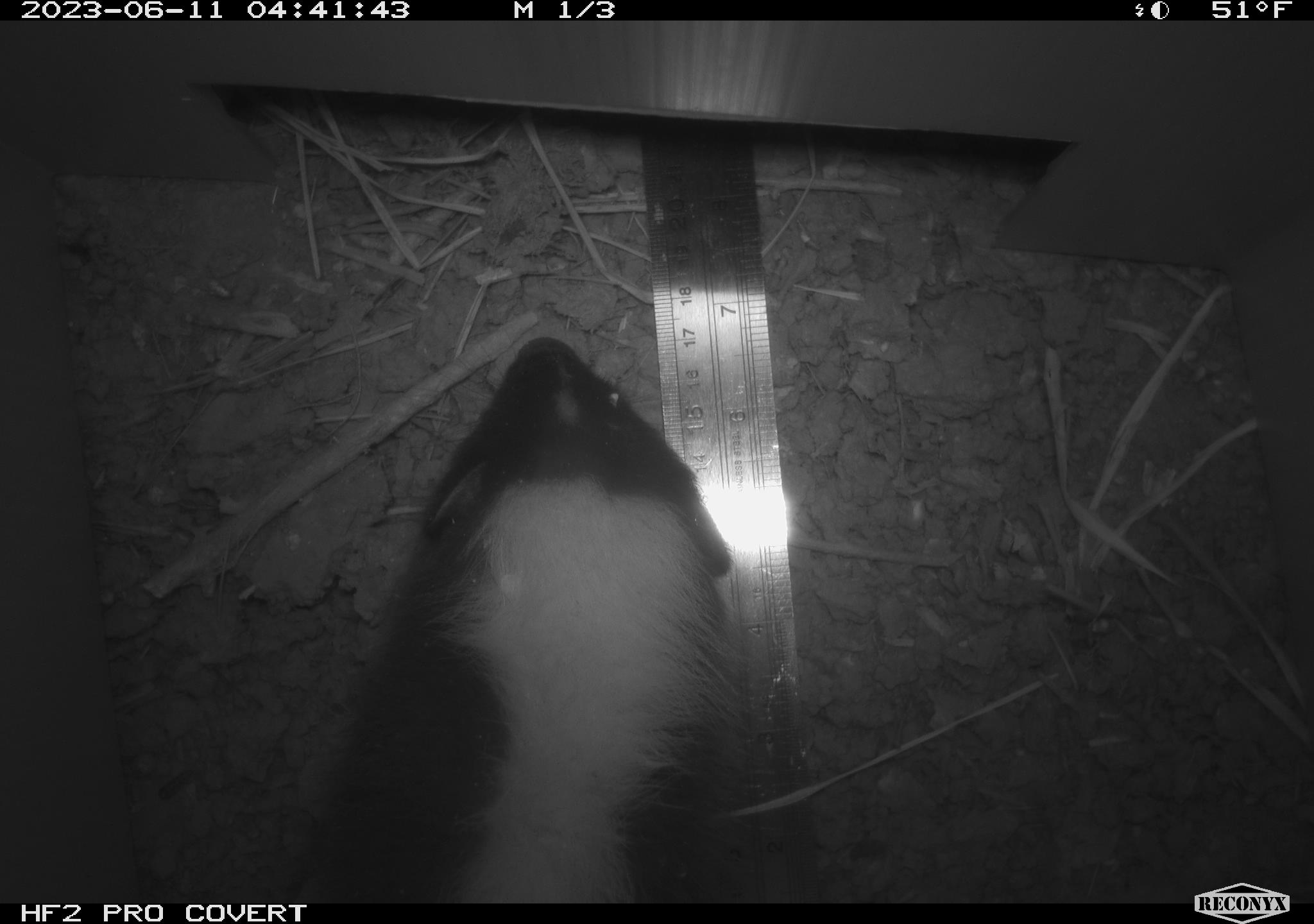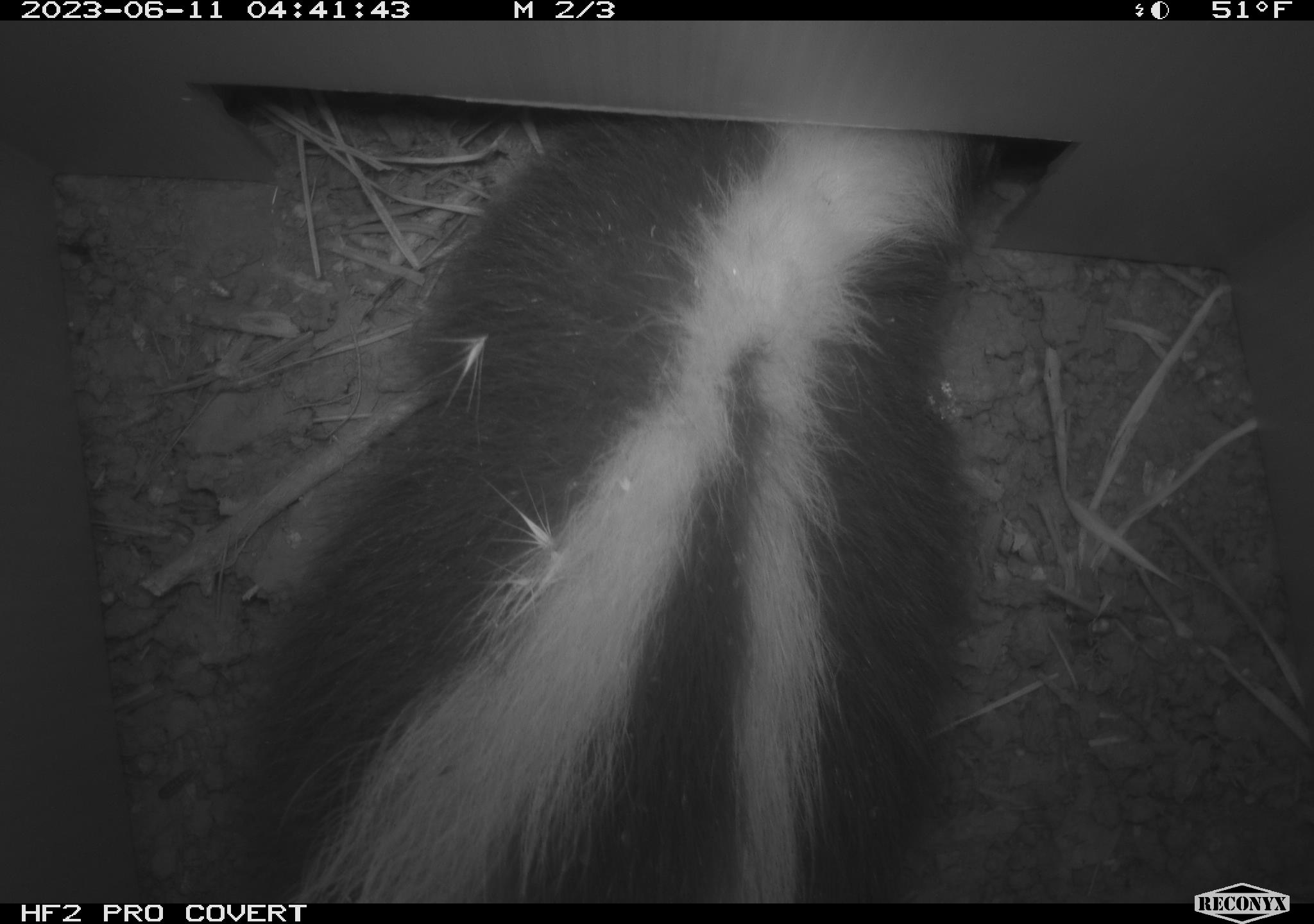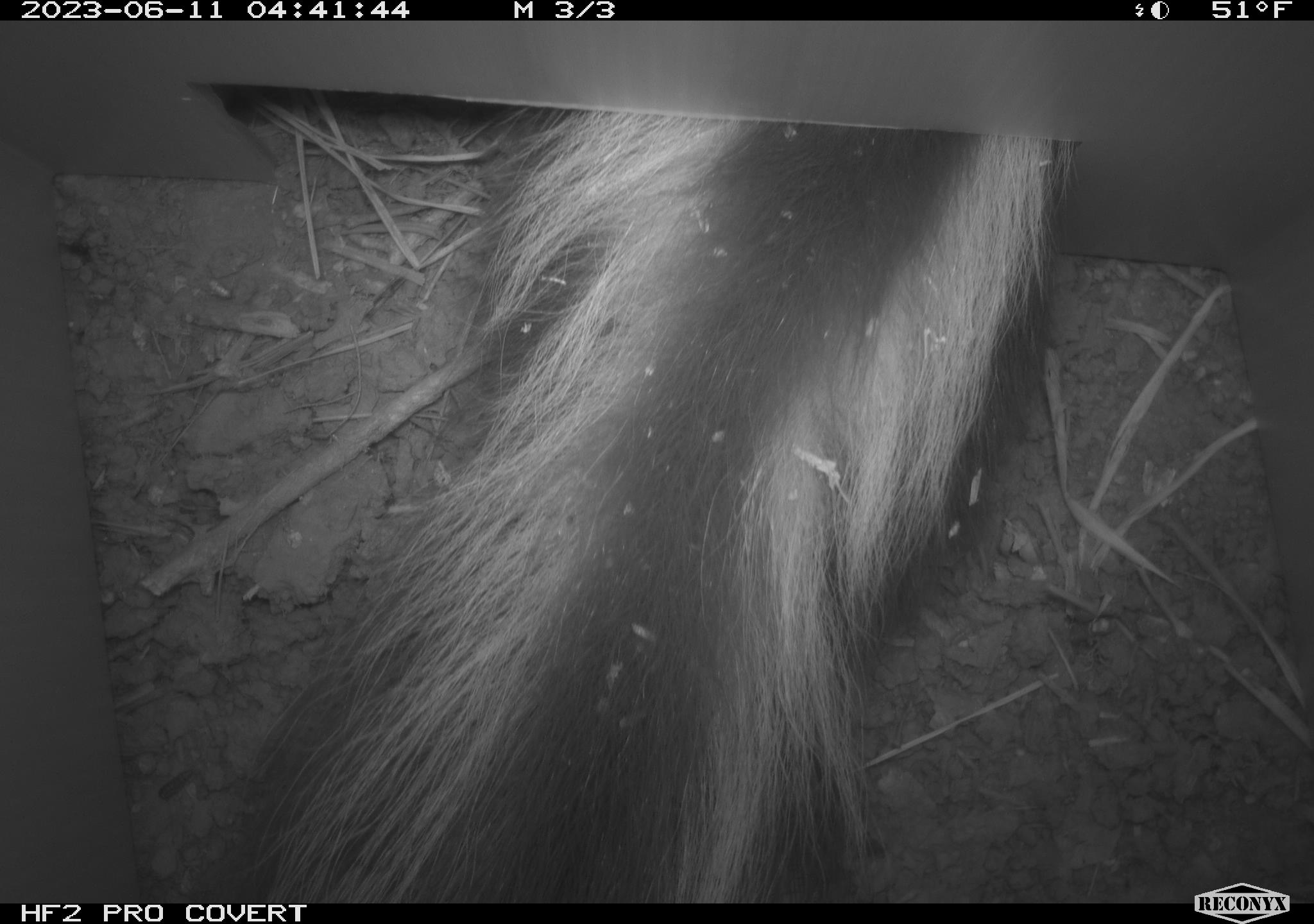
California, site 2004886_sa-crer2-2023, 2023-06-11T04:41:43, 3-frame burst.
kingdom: Animalia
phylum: Chordata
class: Mammalia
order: Carnivora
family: Mephitidae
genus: Mephitis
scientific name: Mephitis mephitis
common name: striped skunk